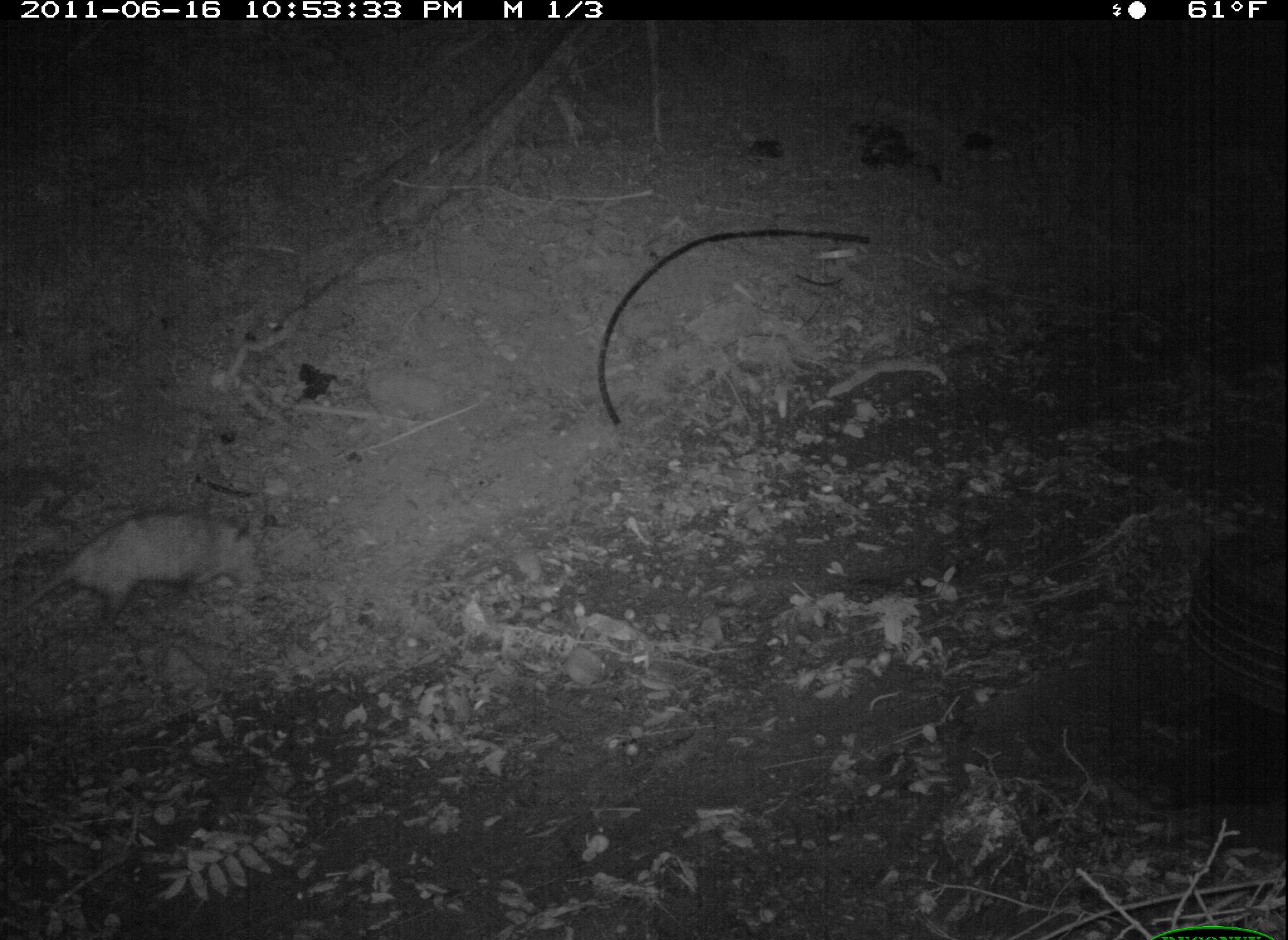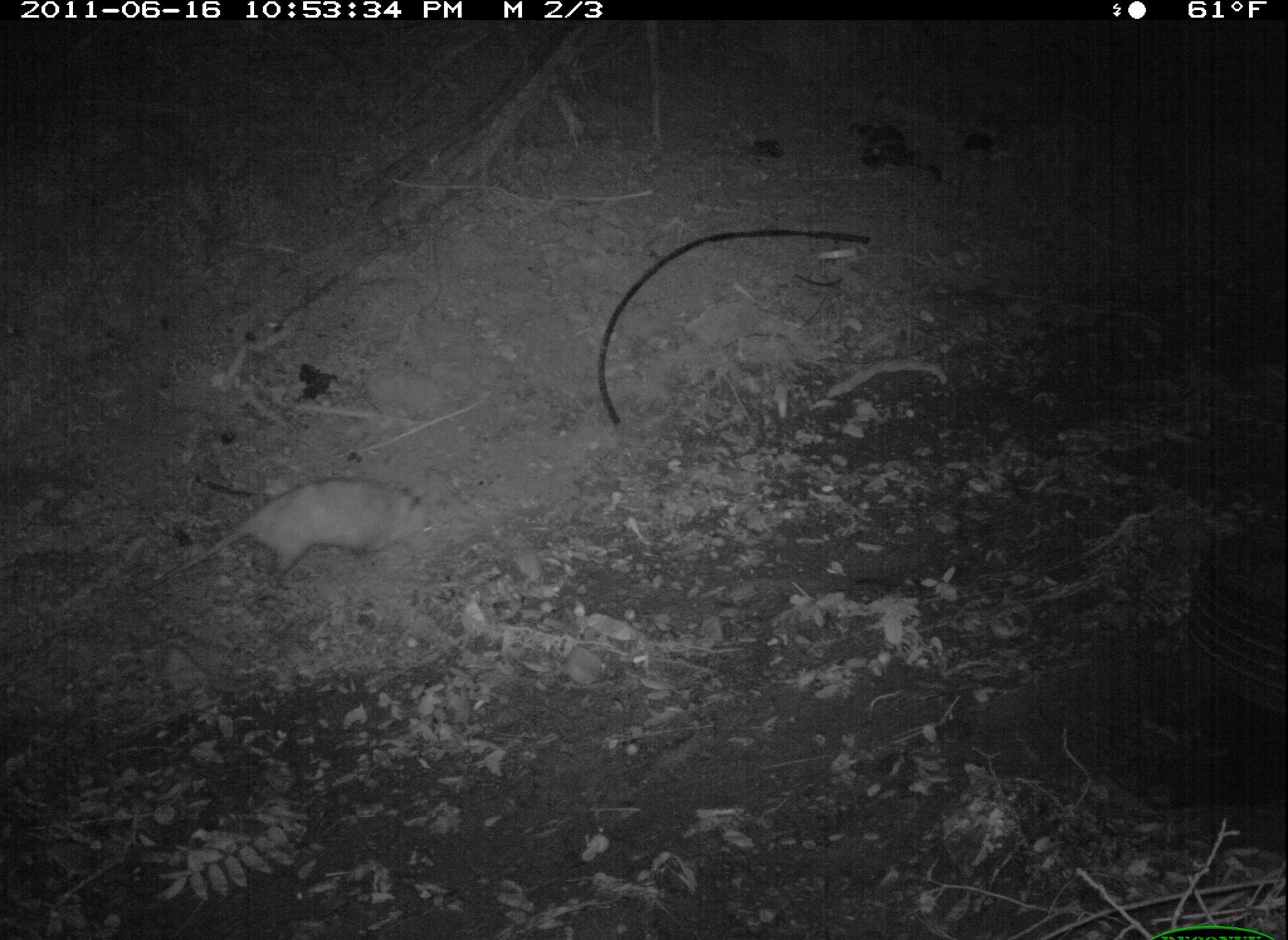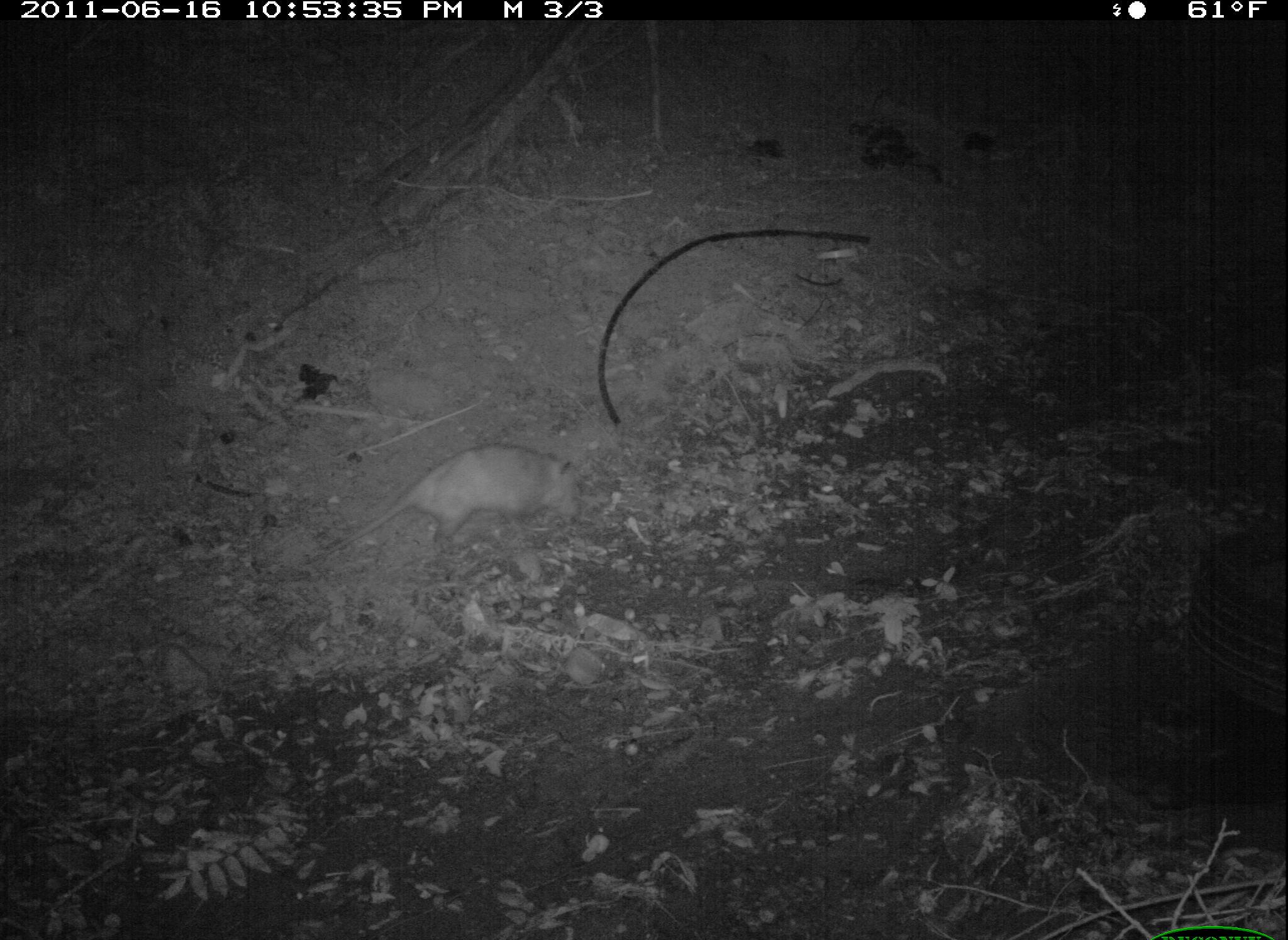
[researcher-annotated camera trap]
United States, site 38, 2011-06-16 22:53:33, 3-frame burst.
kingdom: Animalia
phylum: Chordata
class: Mammalia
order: Didelphimorphia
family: Didelphidae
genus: Didelphis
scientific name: Didelphis virginiana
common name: virginia opossum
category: opossum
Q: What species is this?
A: Opossum (virginia opossum) (Didelphis virginiana).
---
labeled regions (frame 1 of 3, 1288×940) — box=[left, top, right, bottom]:
opossum: box=[0, 504, 277, 638]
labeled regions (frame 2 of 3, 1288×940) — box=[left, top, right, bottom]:
opossum: box=[184, 467, 444, 596]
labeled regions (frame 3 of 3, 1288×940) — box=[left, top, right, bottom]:
opossum: box=[290, 448, 586, 559]